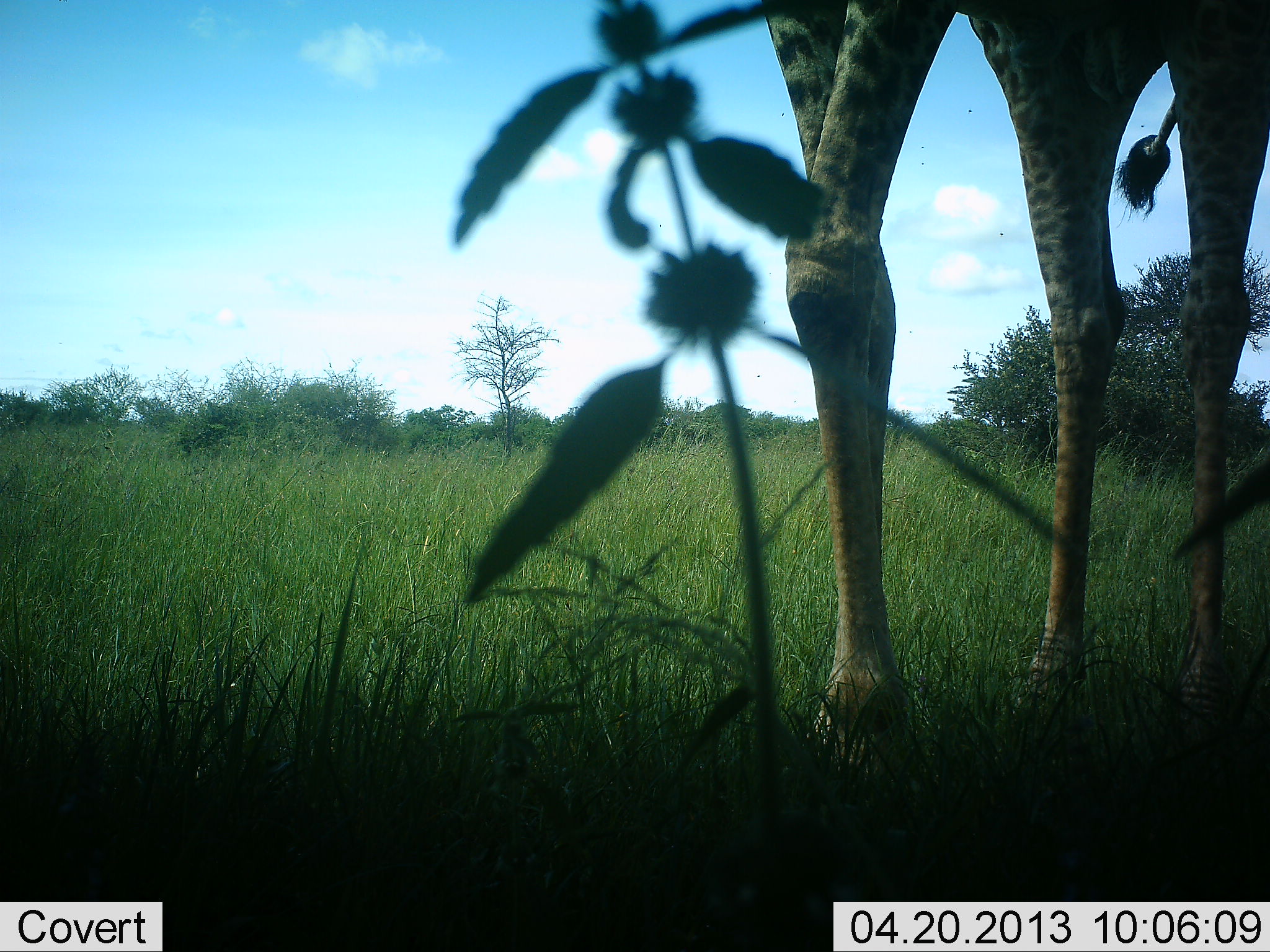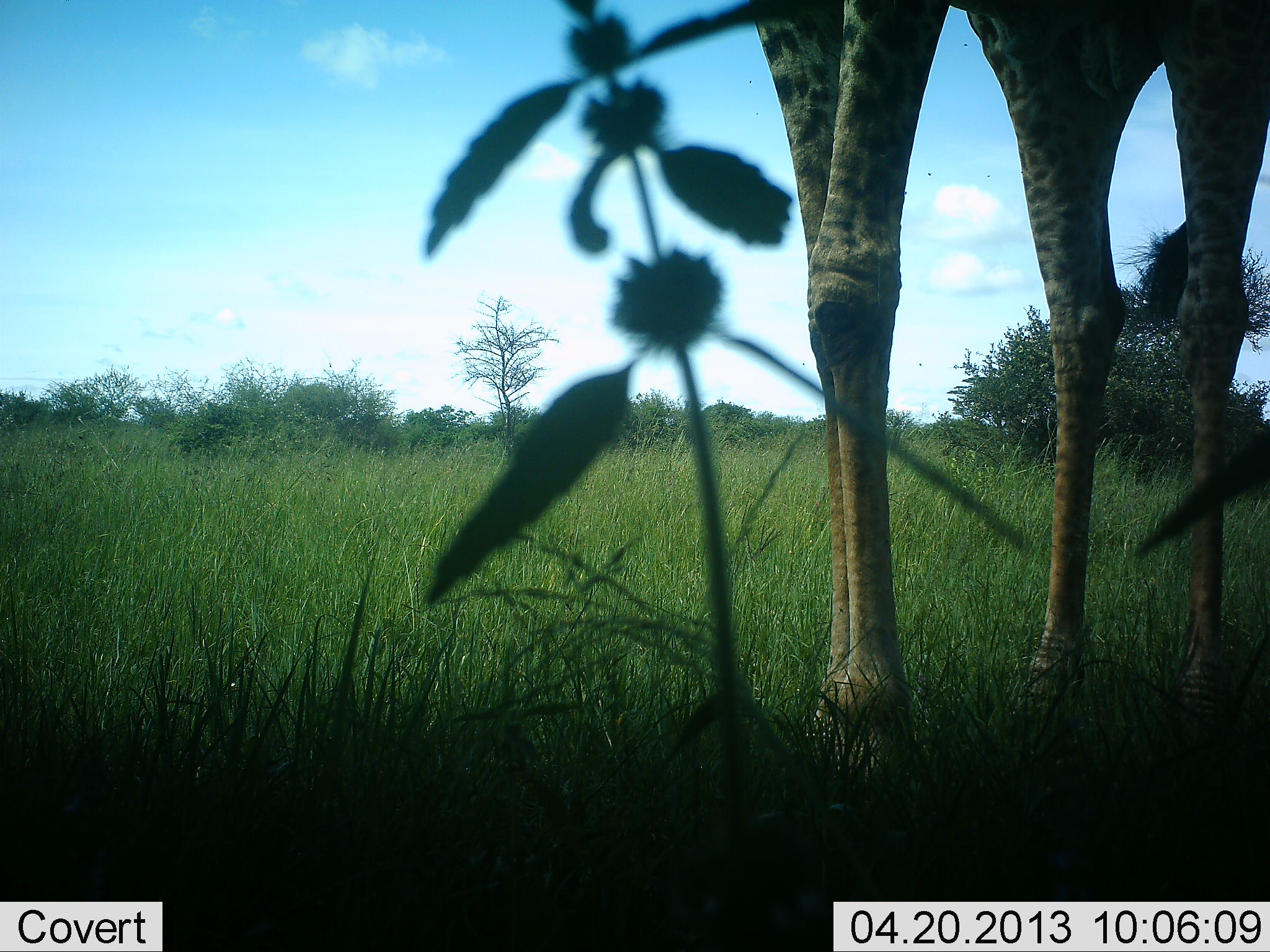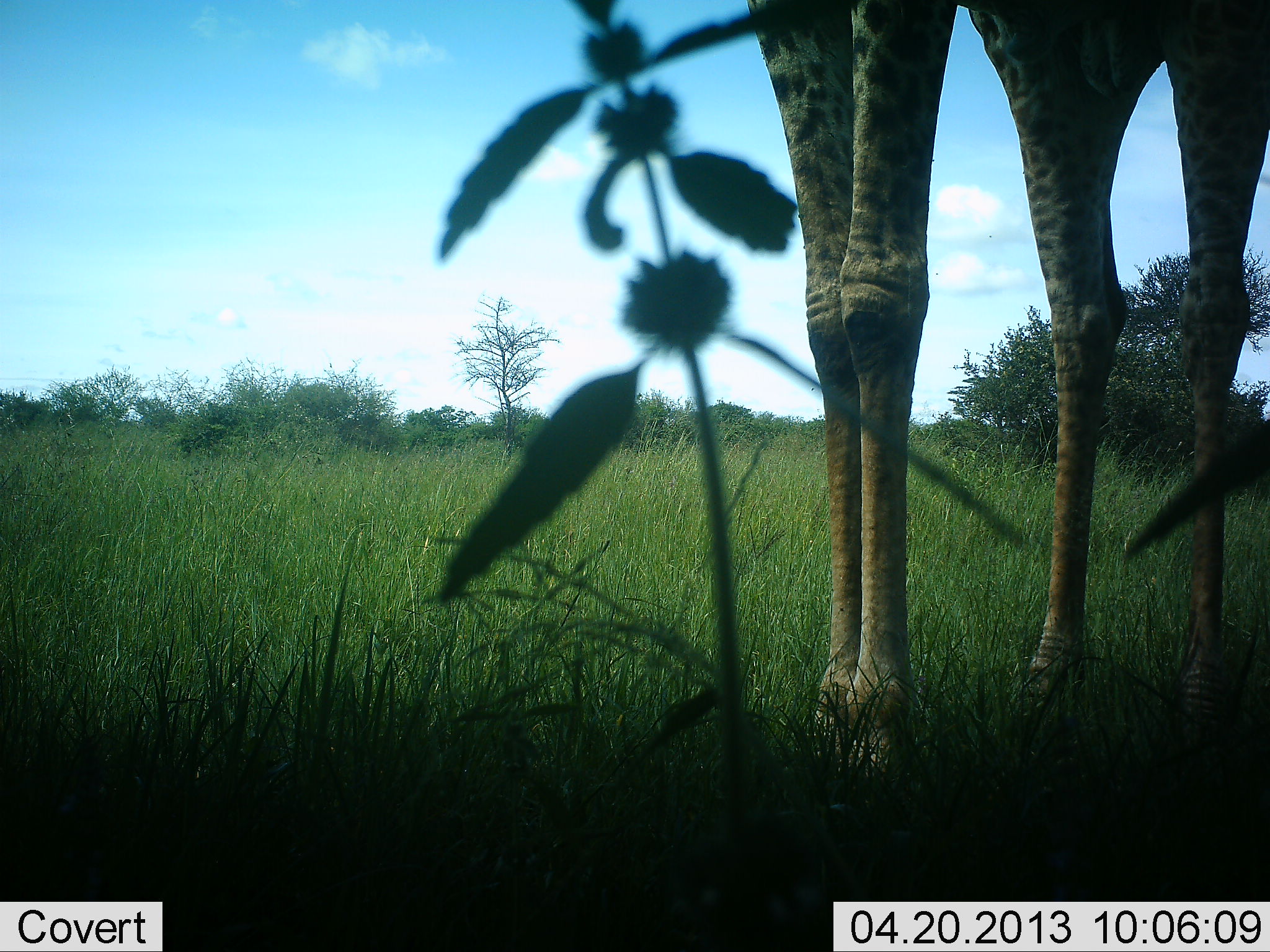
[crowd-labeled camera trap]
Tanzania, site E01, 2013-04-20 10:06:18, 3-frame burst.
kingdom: Animalia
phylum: Chordata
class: Mammalia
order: Artiodactyla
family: Giraffidae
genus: Giraffa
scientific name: Giraffa camelopardalis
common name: giraffe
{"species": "giraffe (Giraffa camelopardalis)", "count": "1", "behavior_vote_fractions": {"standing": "70%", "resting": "0%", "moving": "30%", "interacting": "0%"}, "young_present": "0%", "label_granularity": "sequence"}